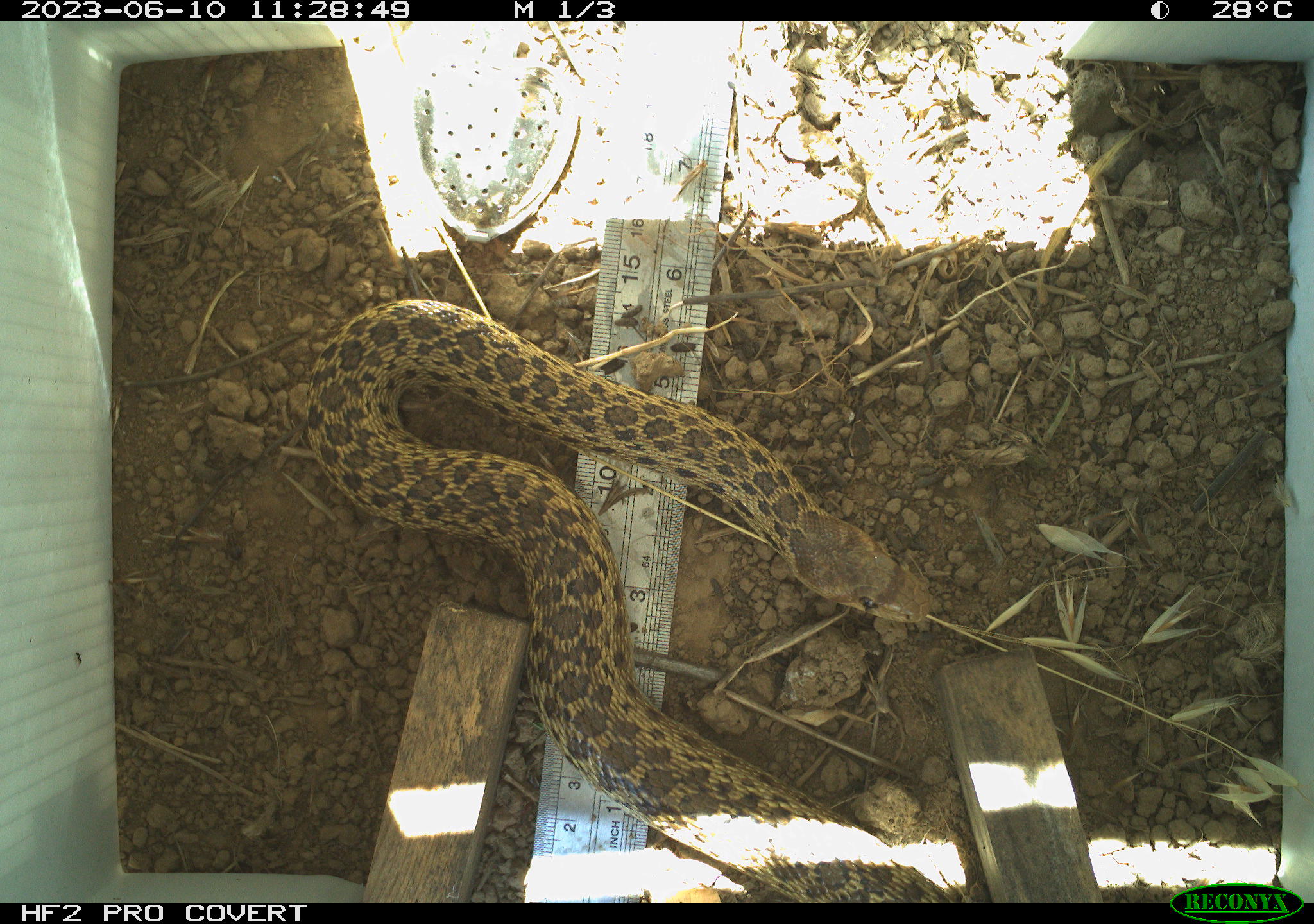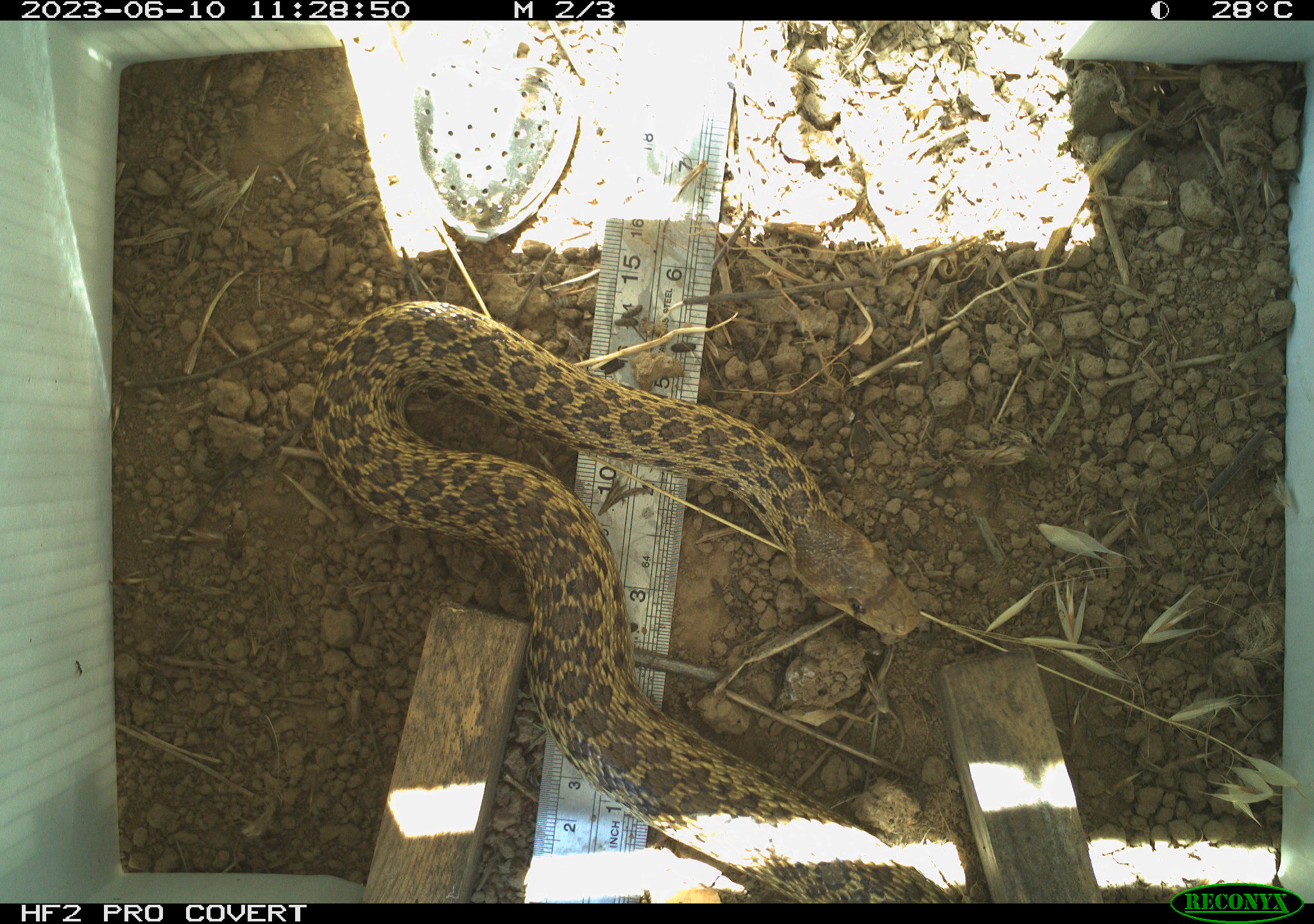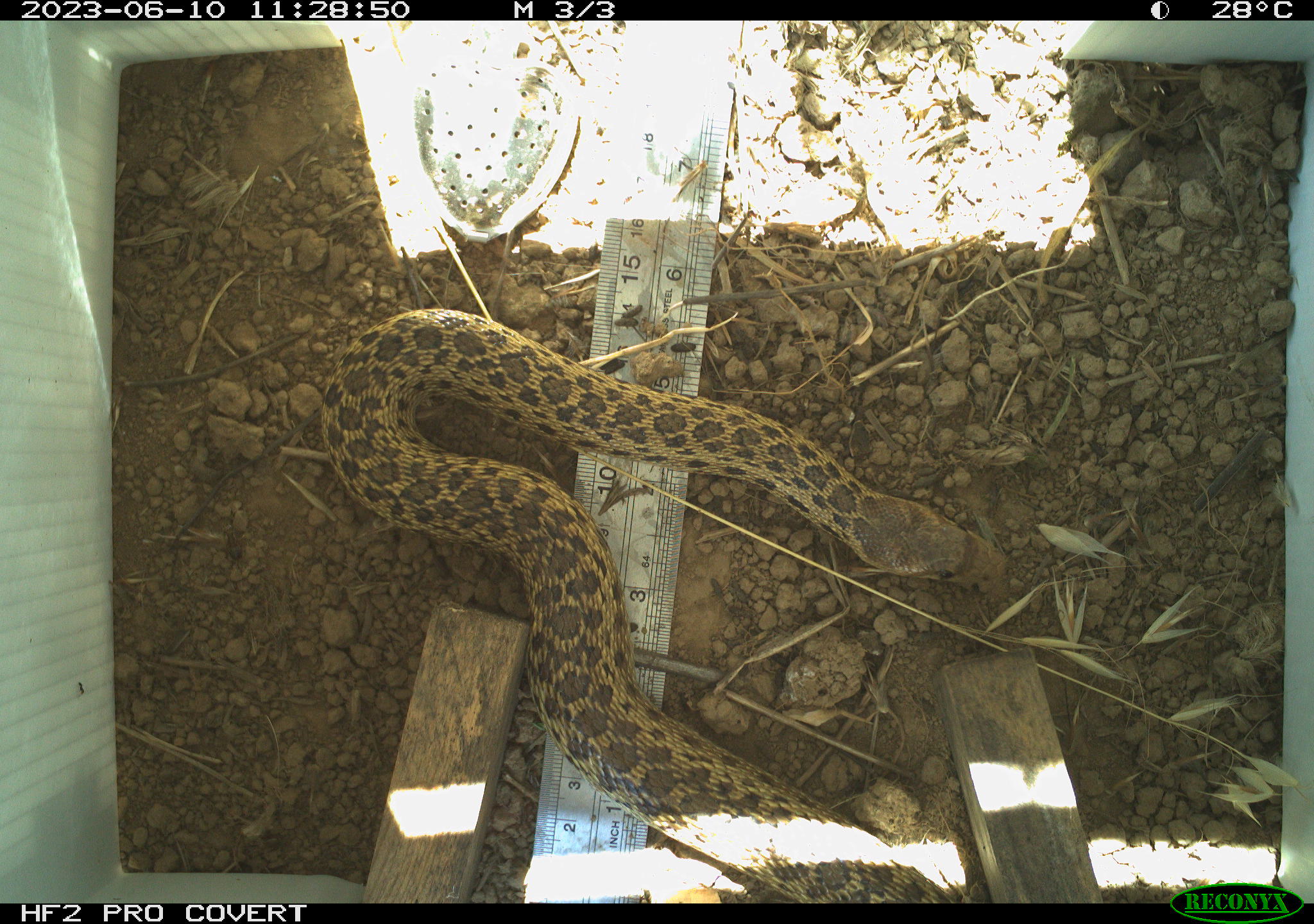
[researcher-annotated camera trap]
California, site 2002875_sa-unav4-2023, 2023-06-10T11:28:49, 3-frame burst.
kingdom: Animalia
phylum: Chordata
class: Reptilia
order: Squamata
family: Colubridae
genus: Pituophis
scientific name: Pituophis catenifer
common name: gophersnake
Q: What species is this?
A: Gophersnake (Pituophis catenifer).